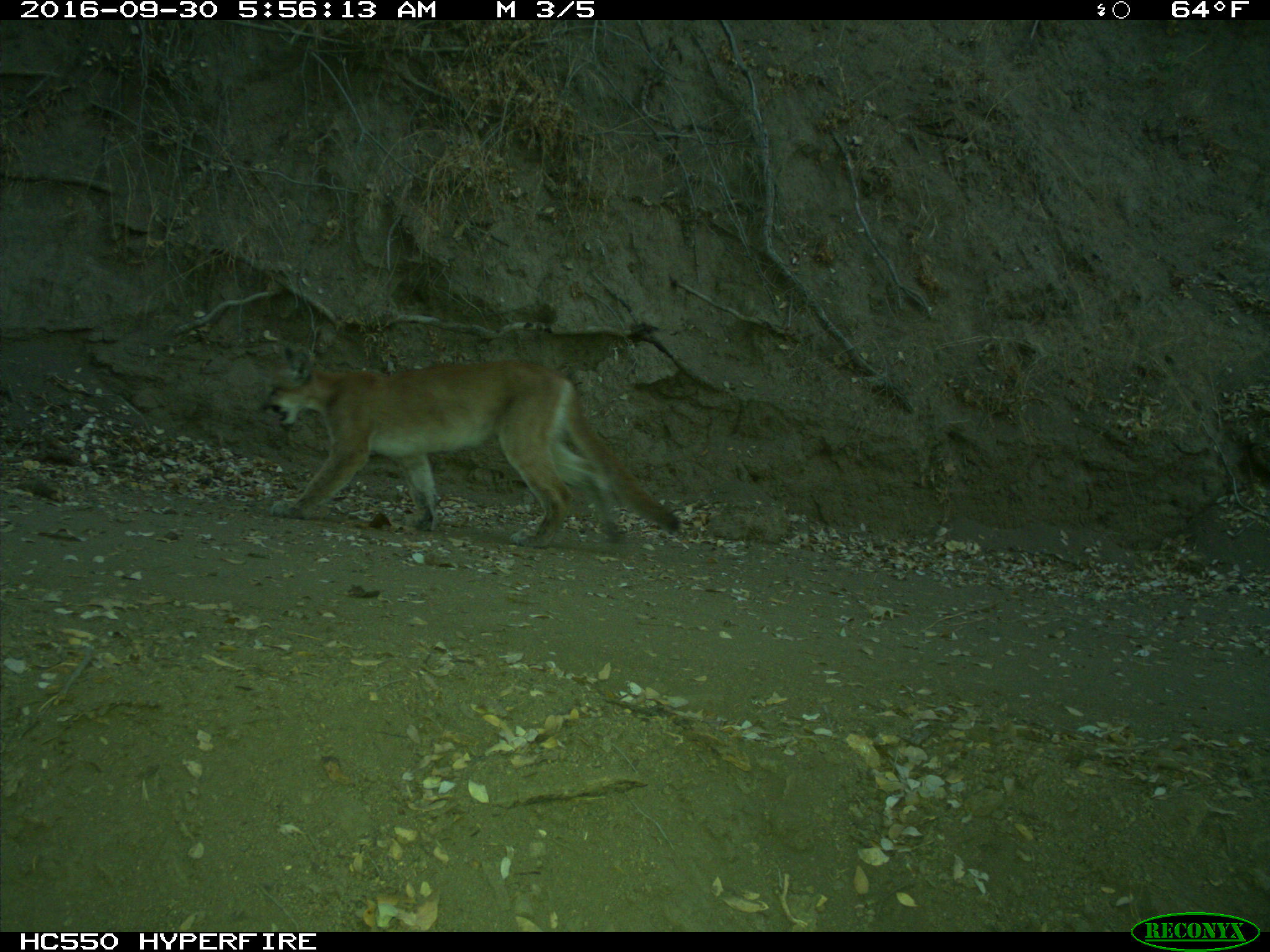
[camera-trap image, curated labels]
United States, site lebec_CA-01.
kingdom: Animalia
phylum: Chordata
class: Mammalia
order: Carnivora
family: Felidae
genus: Puma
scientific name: Puma concolor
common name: mountain lion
Puma concolor (mountain lion).